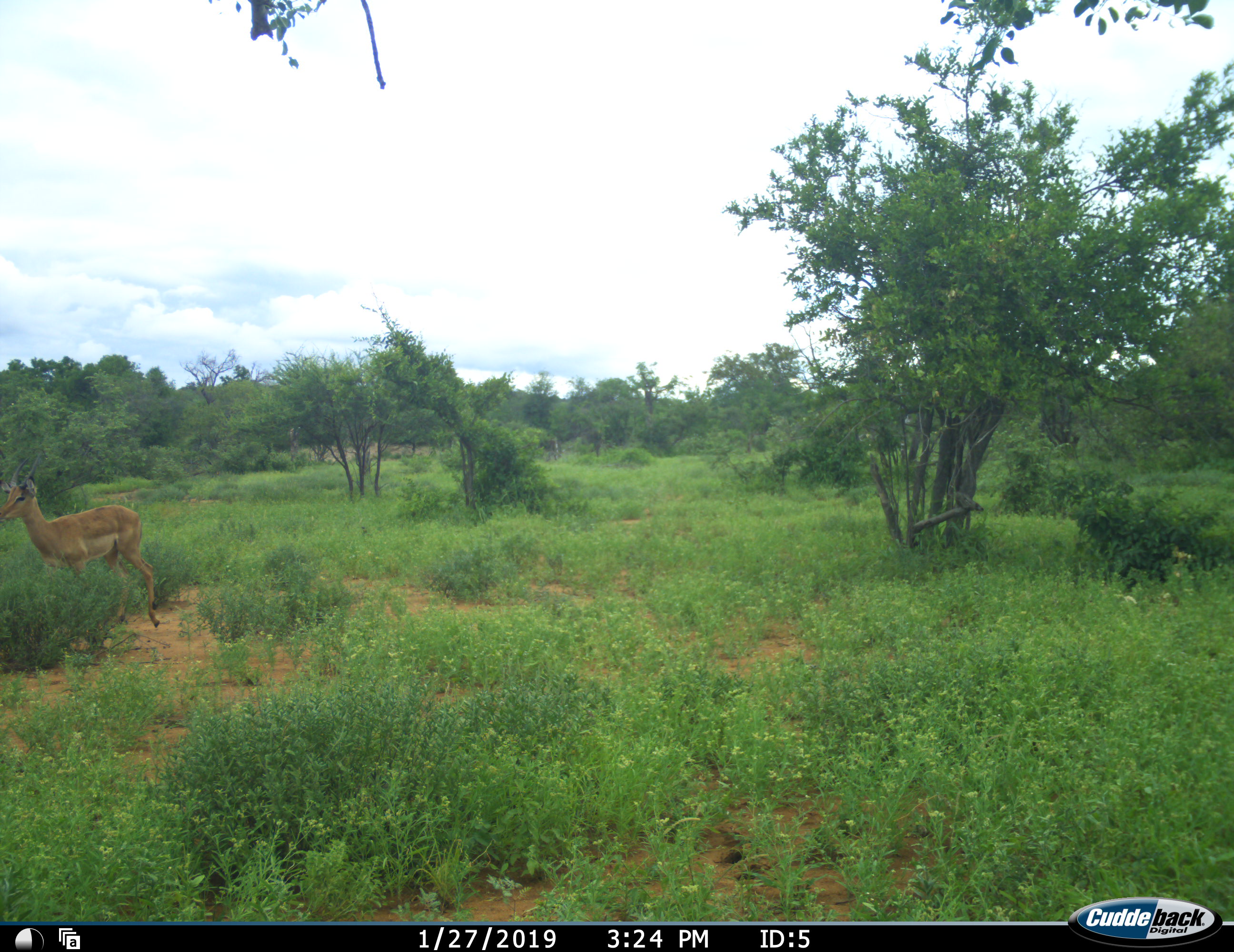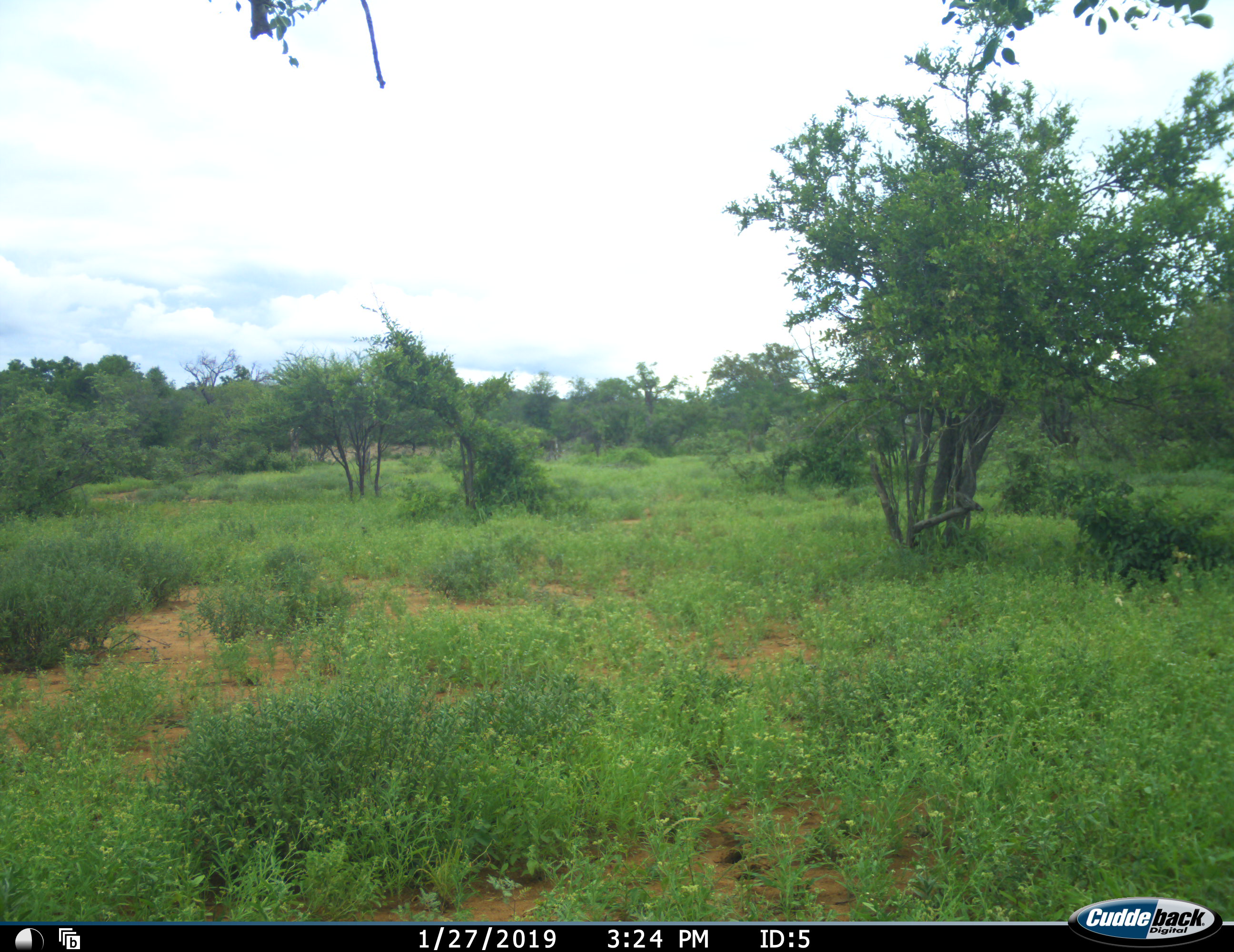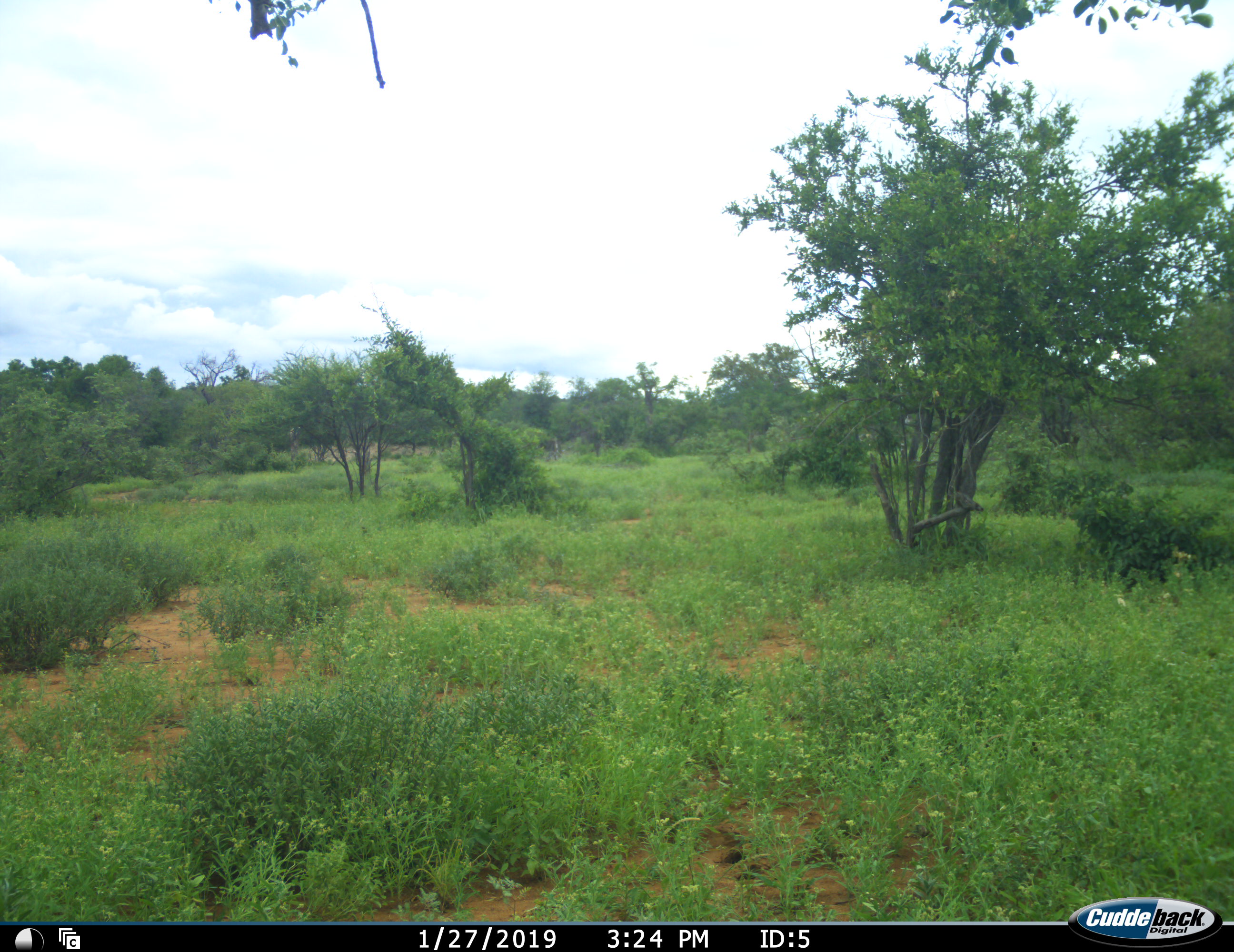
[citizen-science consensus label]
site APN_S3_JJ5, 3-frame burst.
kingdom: Animalia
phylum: Chordata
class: Mammalia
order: Artiodactyla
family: Bovidae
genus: Aepyceros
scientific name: Aepyceros melampus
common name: impala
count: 1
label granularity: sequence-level